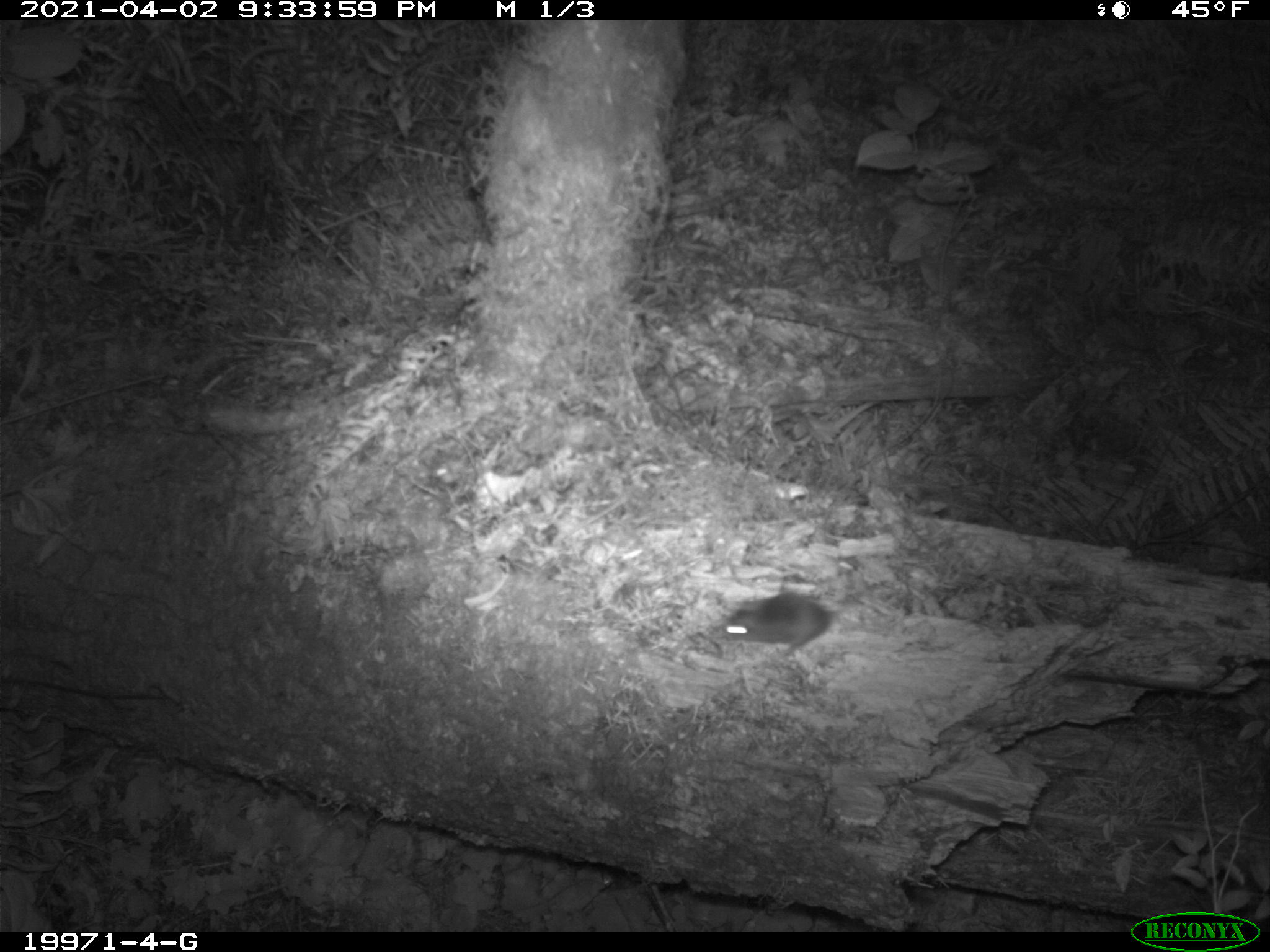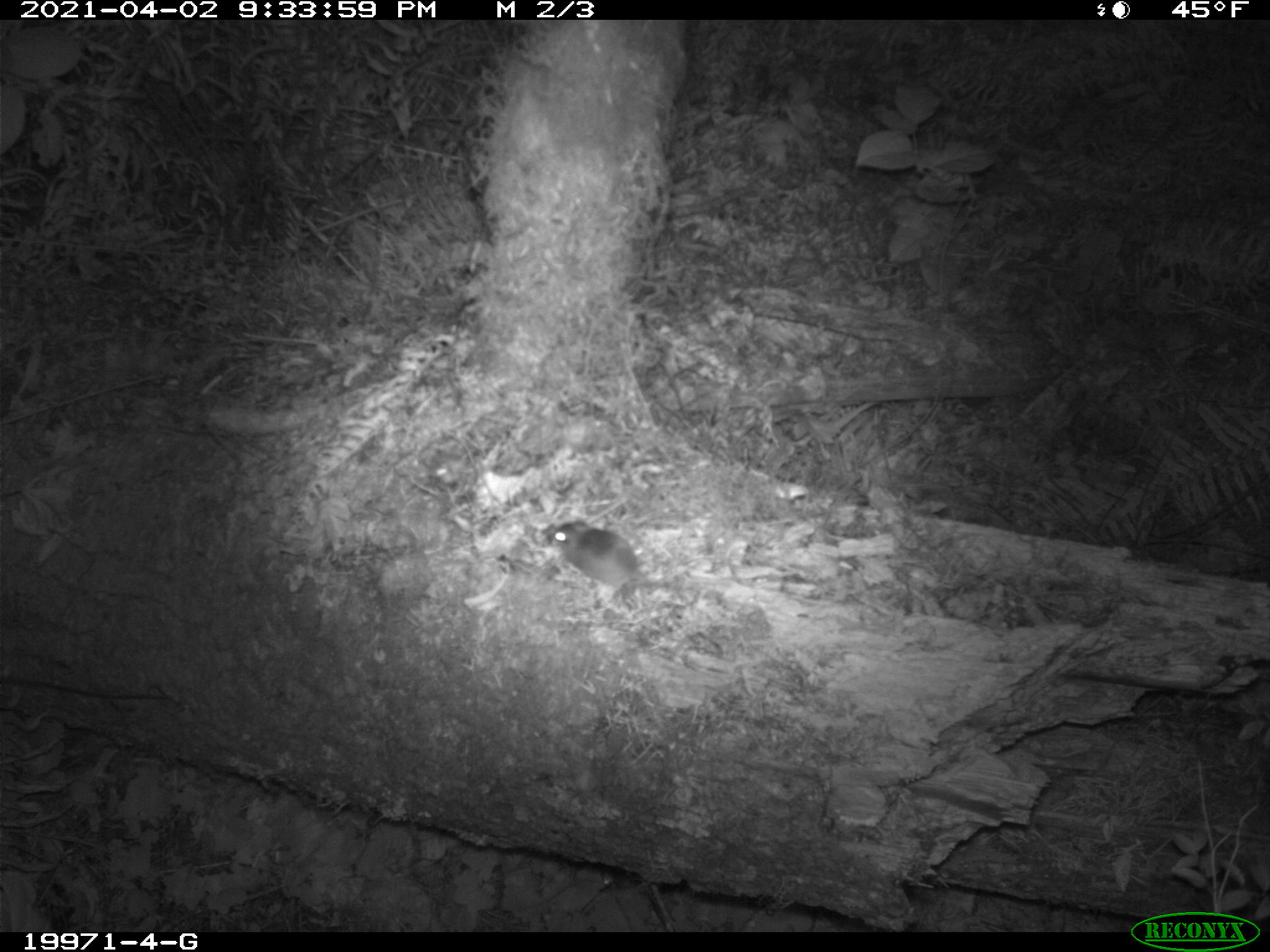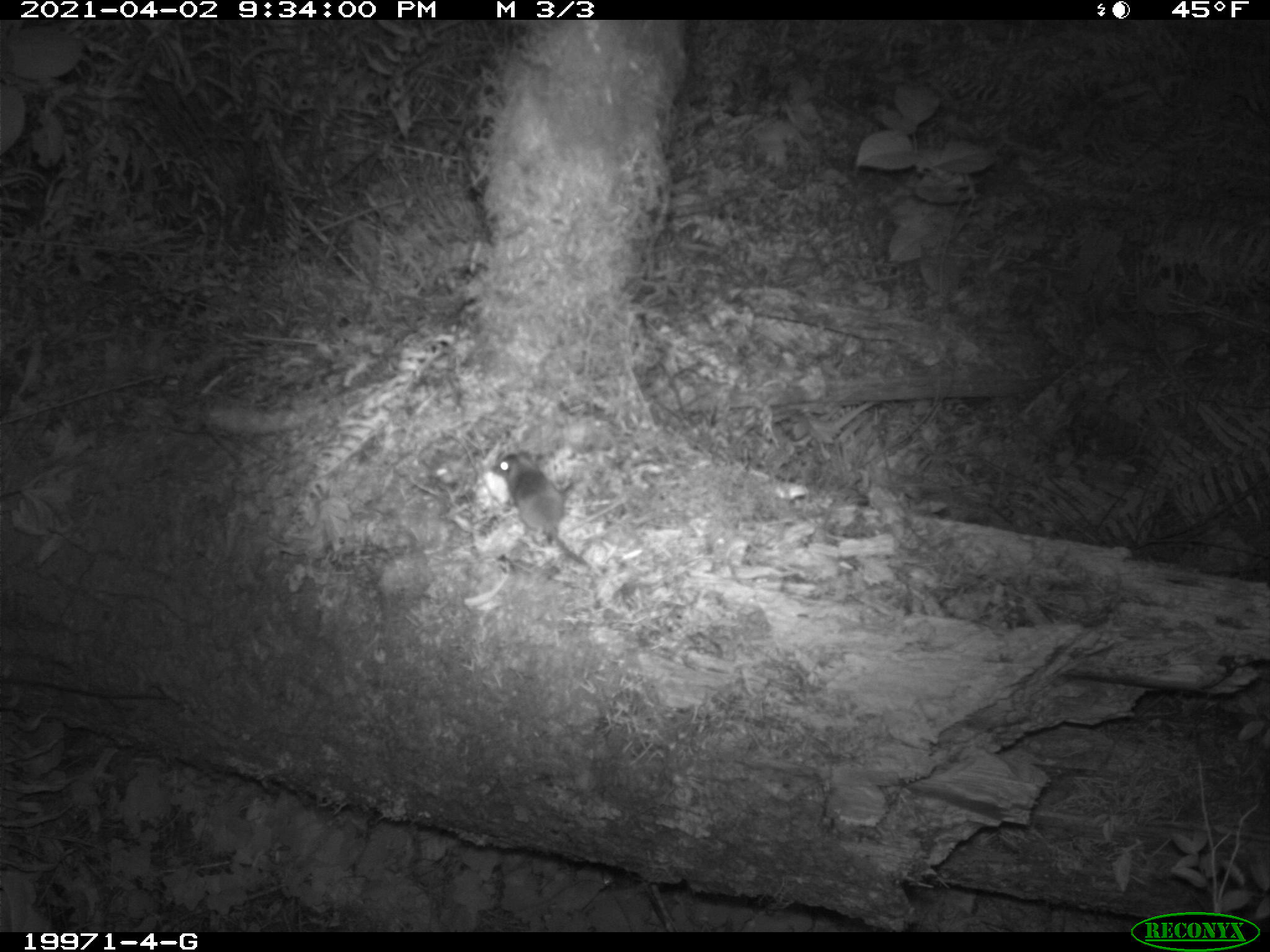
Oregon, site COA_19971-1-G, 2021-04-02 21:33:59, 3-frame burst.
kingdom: Animalia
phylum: Chordata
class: Mammalia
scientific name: Mammalia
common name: small mammal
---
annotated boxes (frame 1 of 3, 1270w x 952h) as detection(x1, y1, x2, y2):
small mammal: detection(699, 582, 892, 664)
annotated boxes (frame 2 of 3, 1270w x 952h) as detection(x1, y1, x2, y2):
small mammal: detection(520, 489, 705, 633)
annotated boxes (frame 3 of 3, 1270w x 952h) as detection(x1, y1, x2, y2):
small mammal: detection(468, 428, 655, 624)